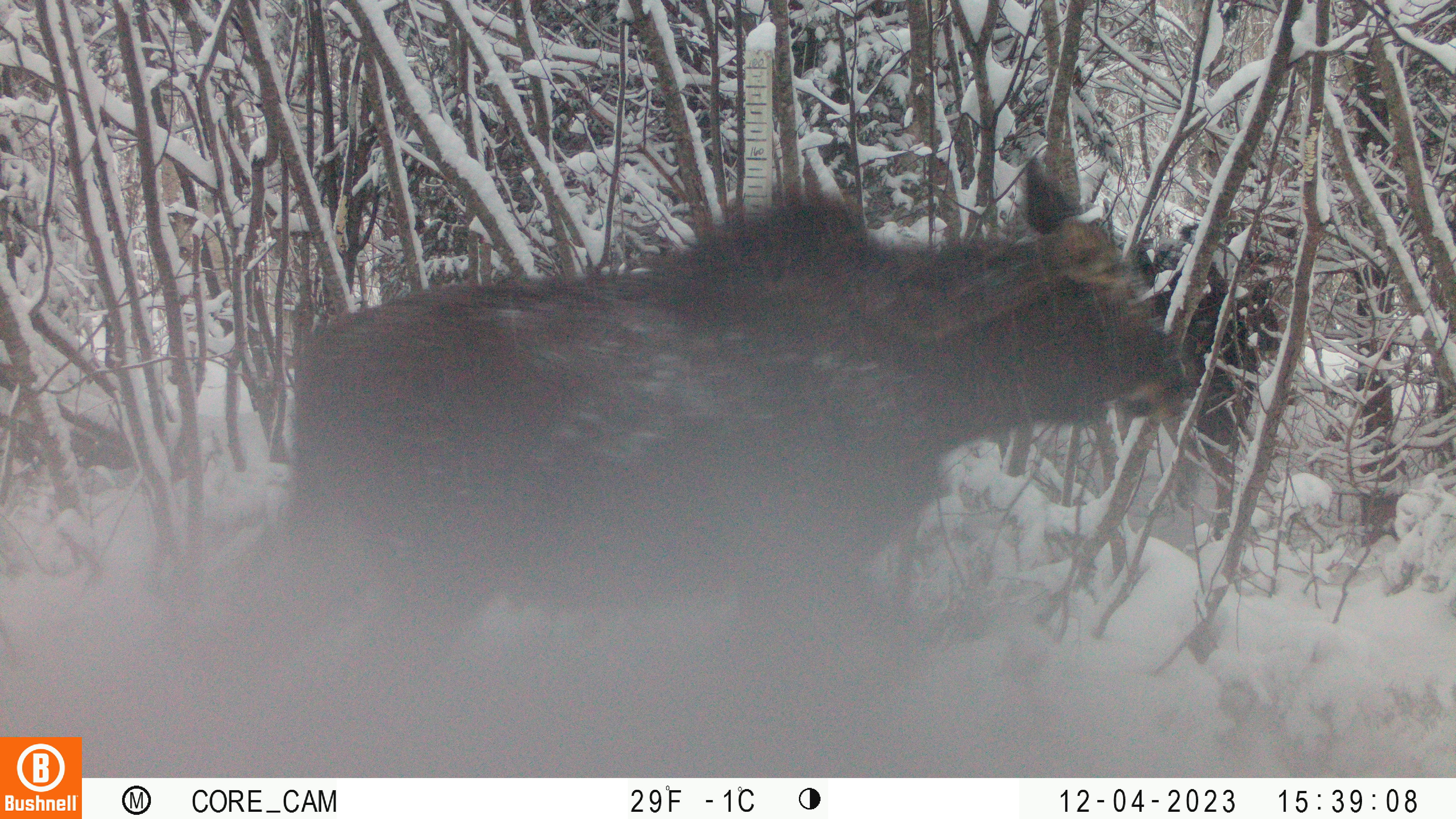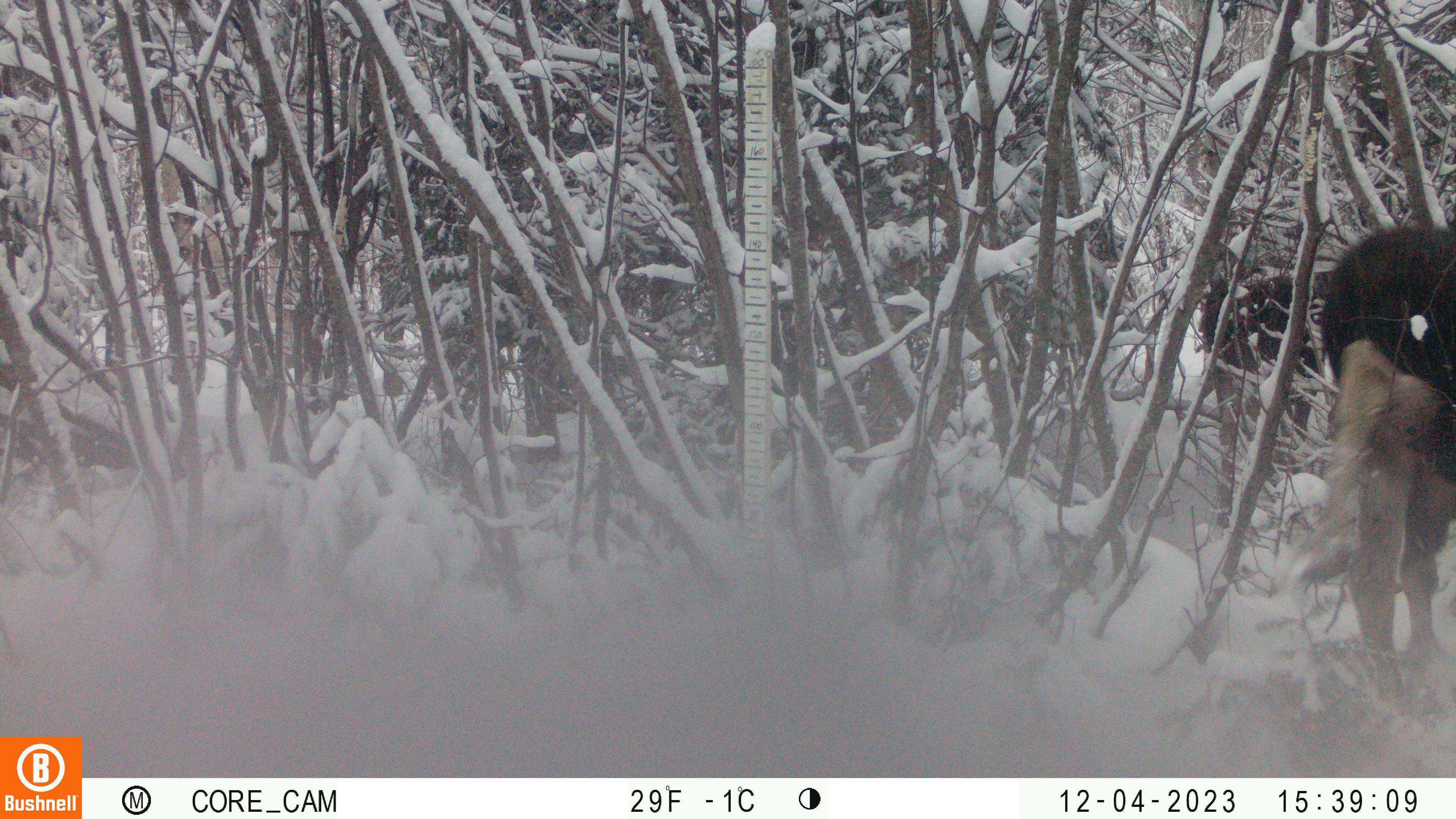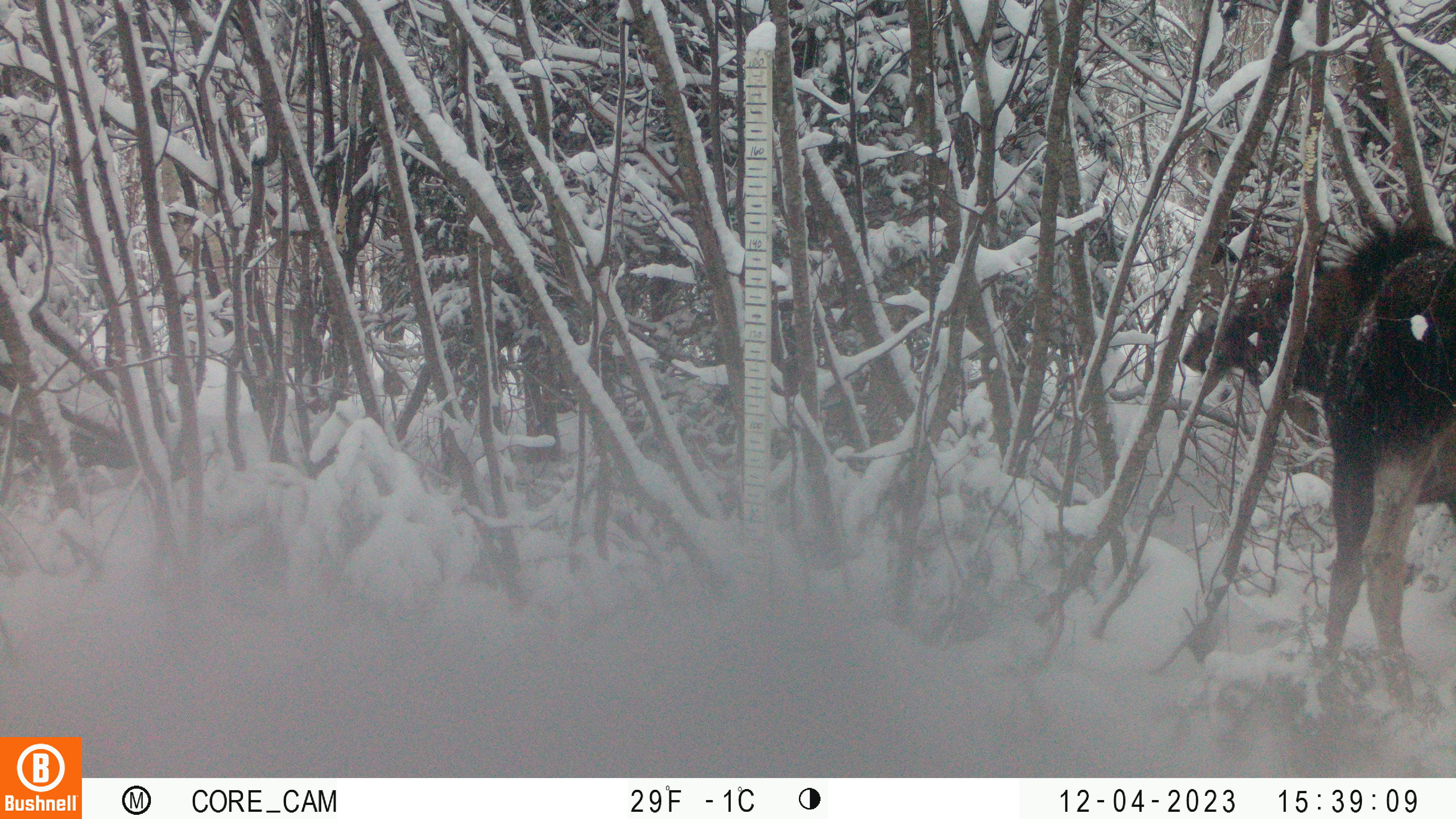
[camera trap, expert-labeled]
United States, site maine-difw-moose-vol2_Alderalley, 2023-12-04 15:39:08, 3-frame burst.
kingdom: Animalia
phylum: Chordata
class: Mammalia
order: Artiodactyla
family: Cervidae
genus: Alces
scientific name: Alces alces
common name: moose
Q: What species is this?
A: Moose (Alces alces).